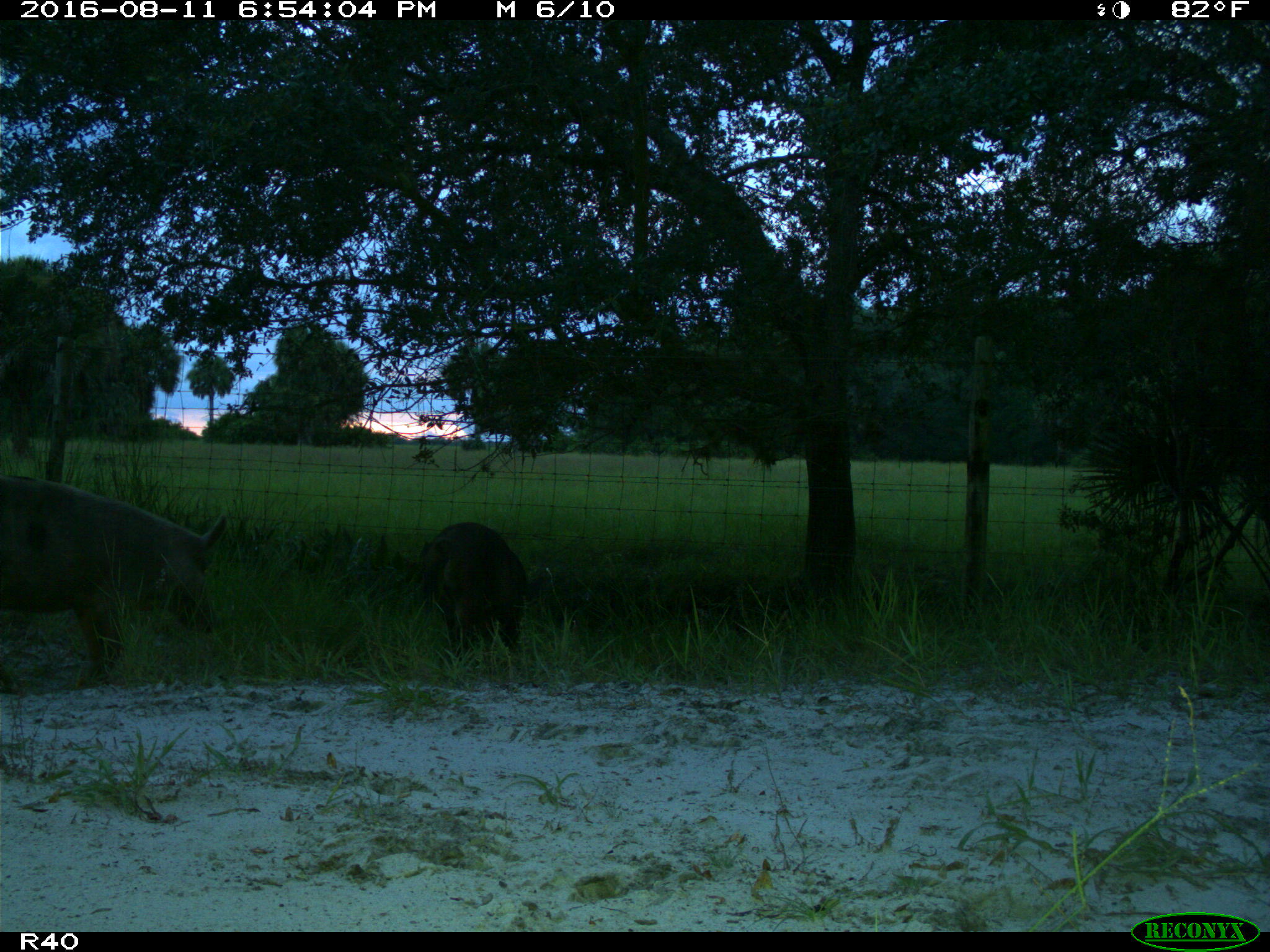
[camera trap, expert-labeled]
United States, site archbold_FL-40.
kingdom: Animalia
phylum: Chordata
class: Mammalia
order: Artiodactyla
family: Suidae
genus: Sus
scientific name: Sus scrofa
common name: wild boar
Sus scrofa (wild boar).